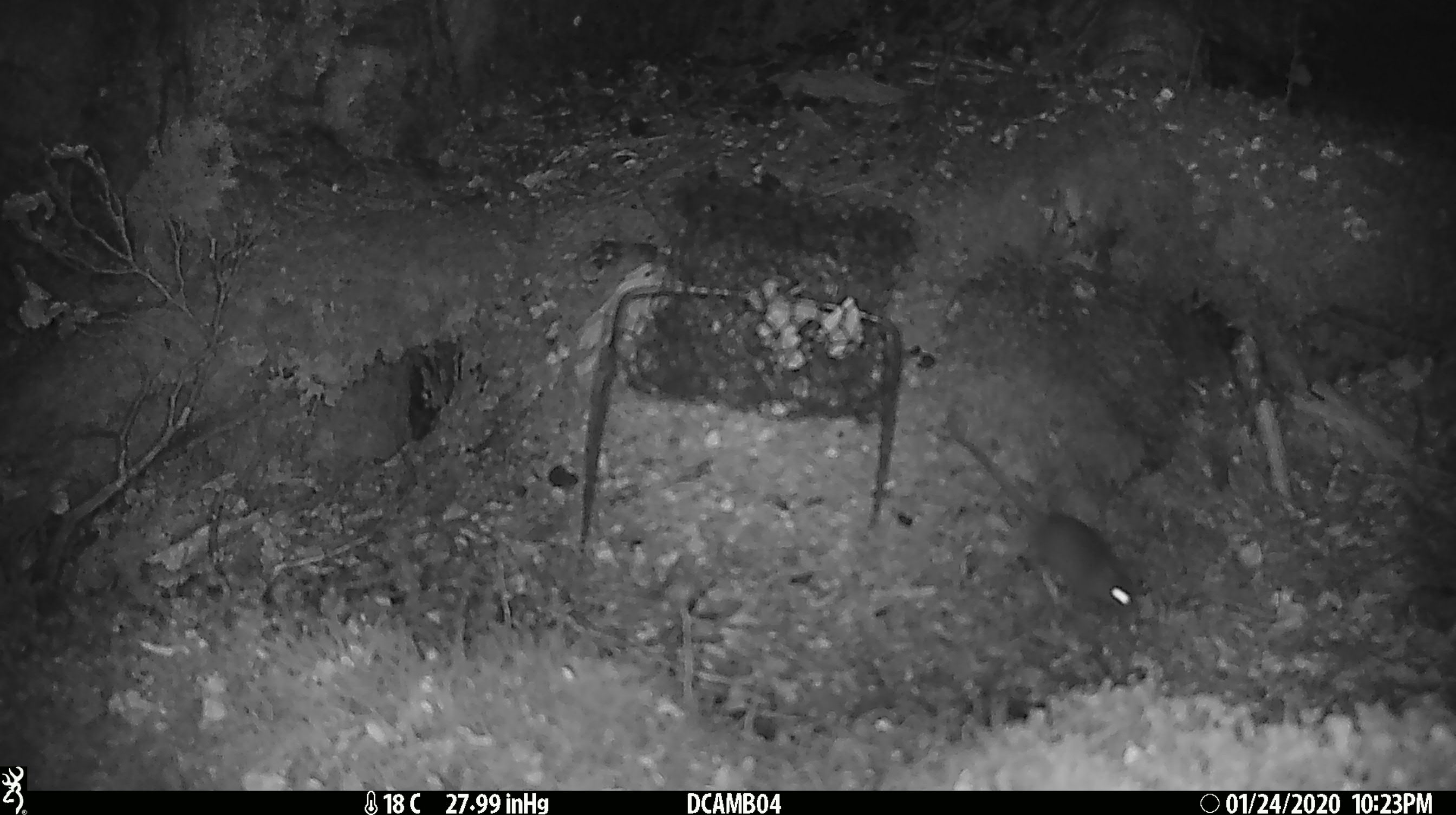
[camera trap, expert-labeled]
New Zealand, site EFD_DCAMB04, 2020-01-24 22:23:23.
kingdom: Animalia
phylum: Chordata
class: Mammalia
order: Rodentia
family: Muridae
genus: Mus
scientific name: Mus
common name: mouse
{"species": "mouse (Mus)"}